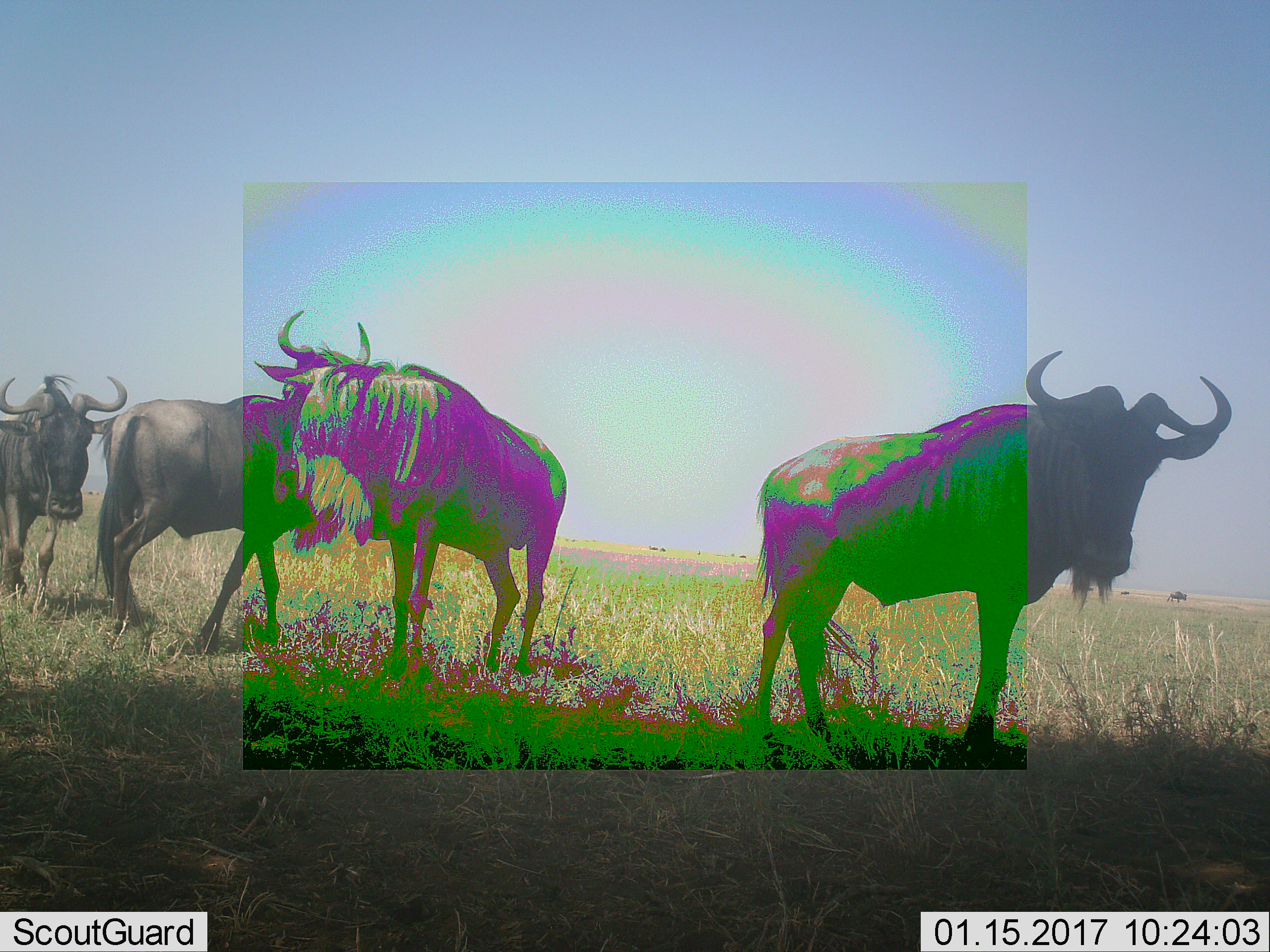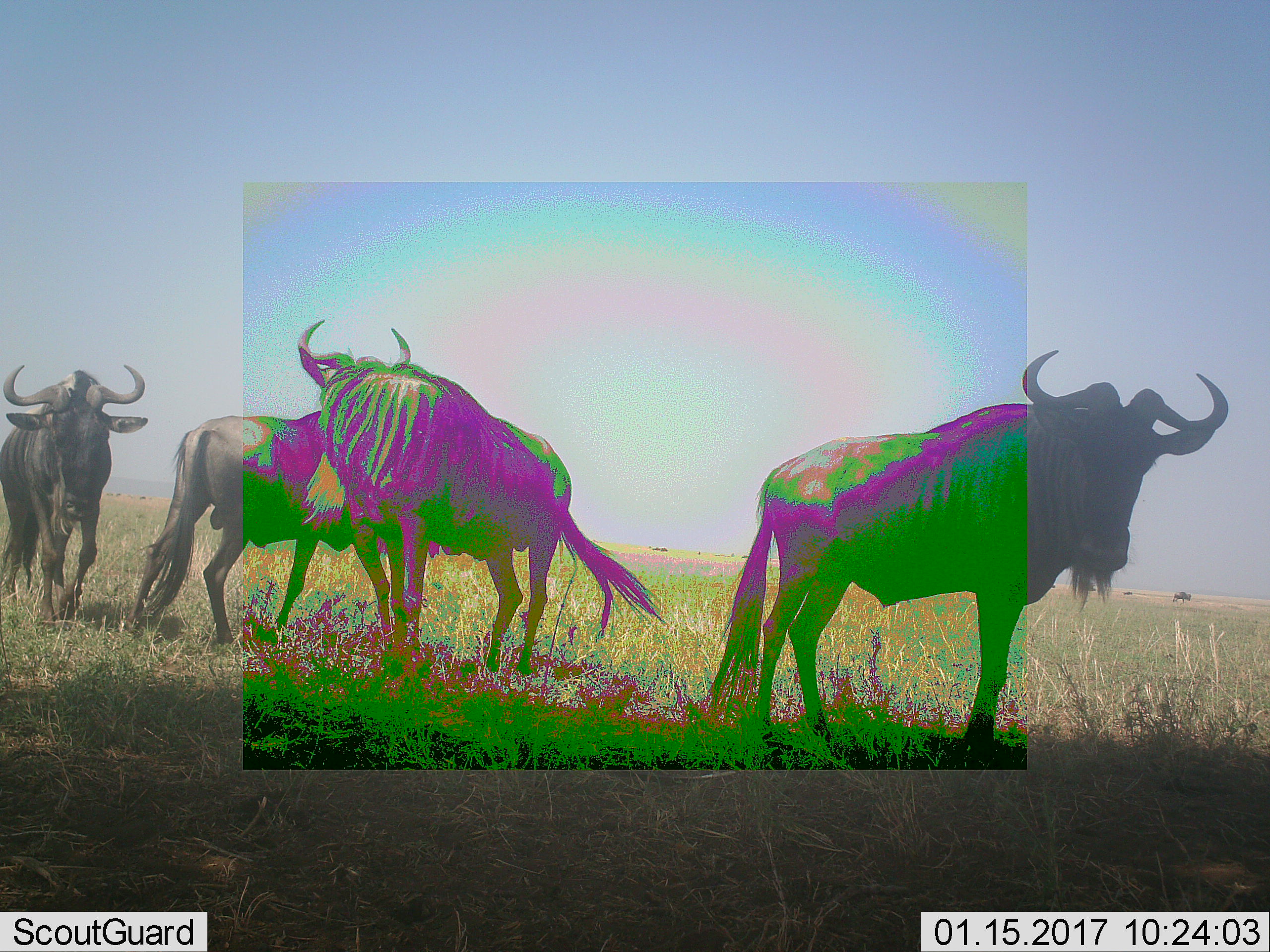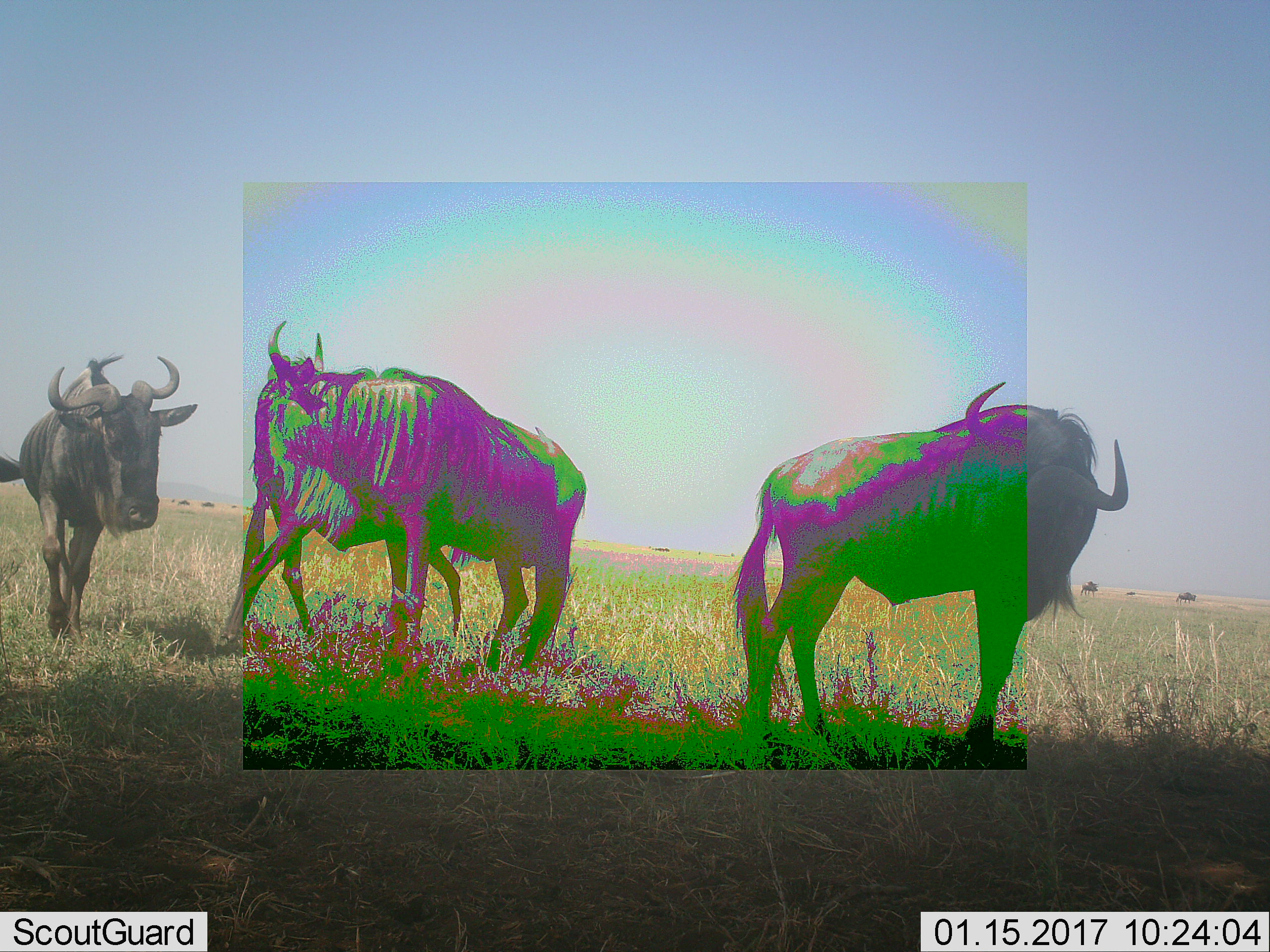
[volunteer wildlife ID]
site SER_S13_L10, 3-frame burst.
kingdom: Animalia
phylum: Chordata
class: Mammalia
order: Artiodactyla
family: Bovidae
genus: Connochaetes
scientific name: Connochaetes taurinus taurinus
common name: blue wildebeest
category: wildebeestblue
Wildebeestblue (blue wildebeest) (Connochaetes taurinus taurinus), count 11-50. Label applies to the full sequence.